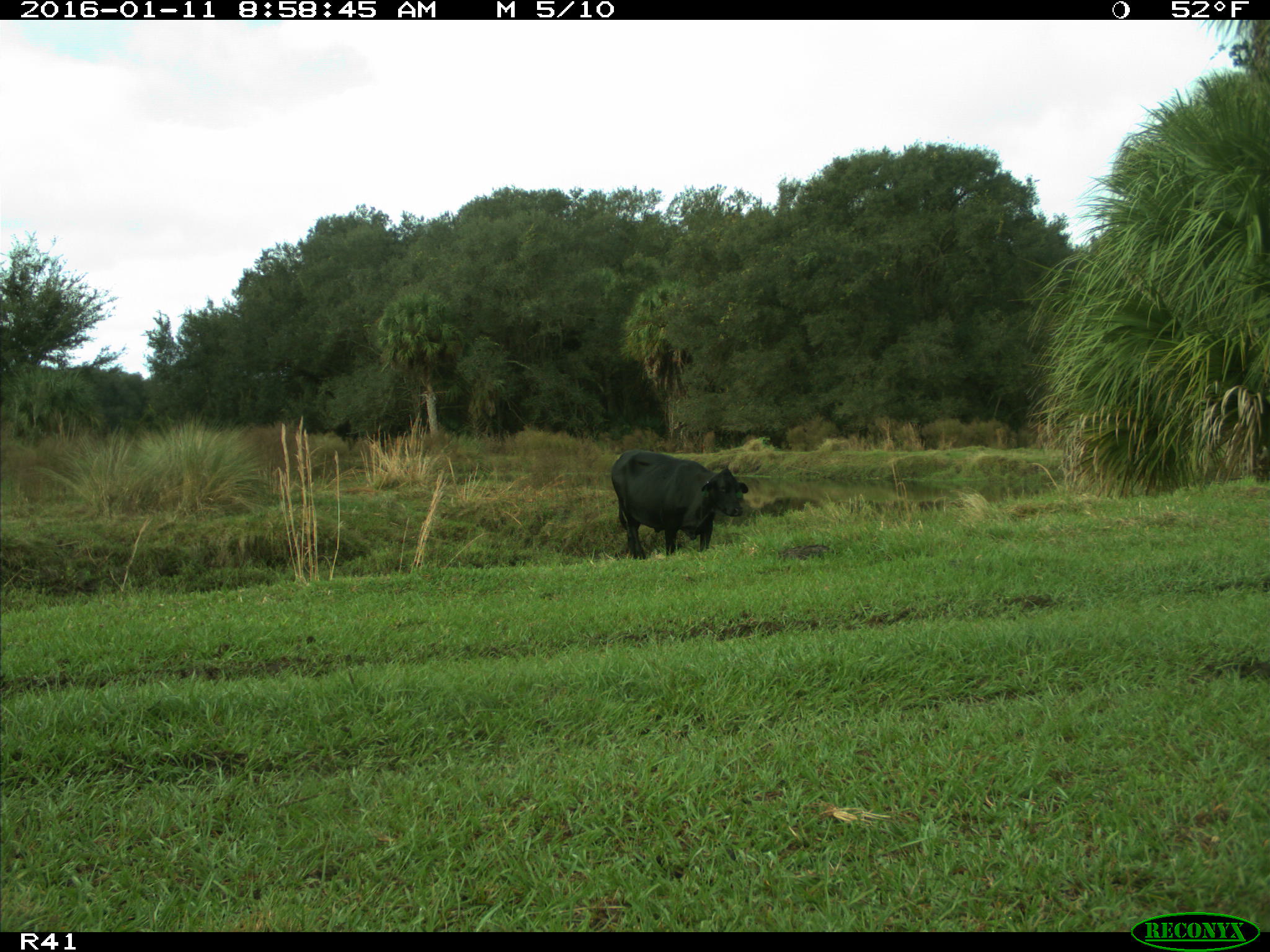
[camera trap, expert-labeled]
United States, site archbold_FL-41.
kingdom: Animalia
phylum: Chordata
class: Mammalia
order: Artiodactyla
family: Bovidae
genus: Bos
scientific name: Bos taurus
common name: domestic cow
Bos taurus (domestic cow).